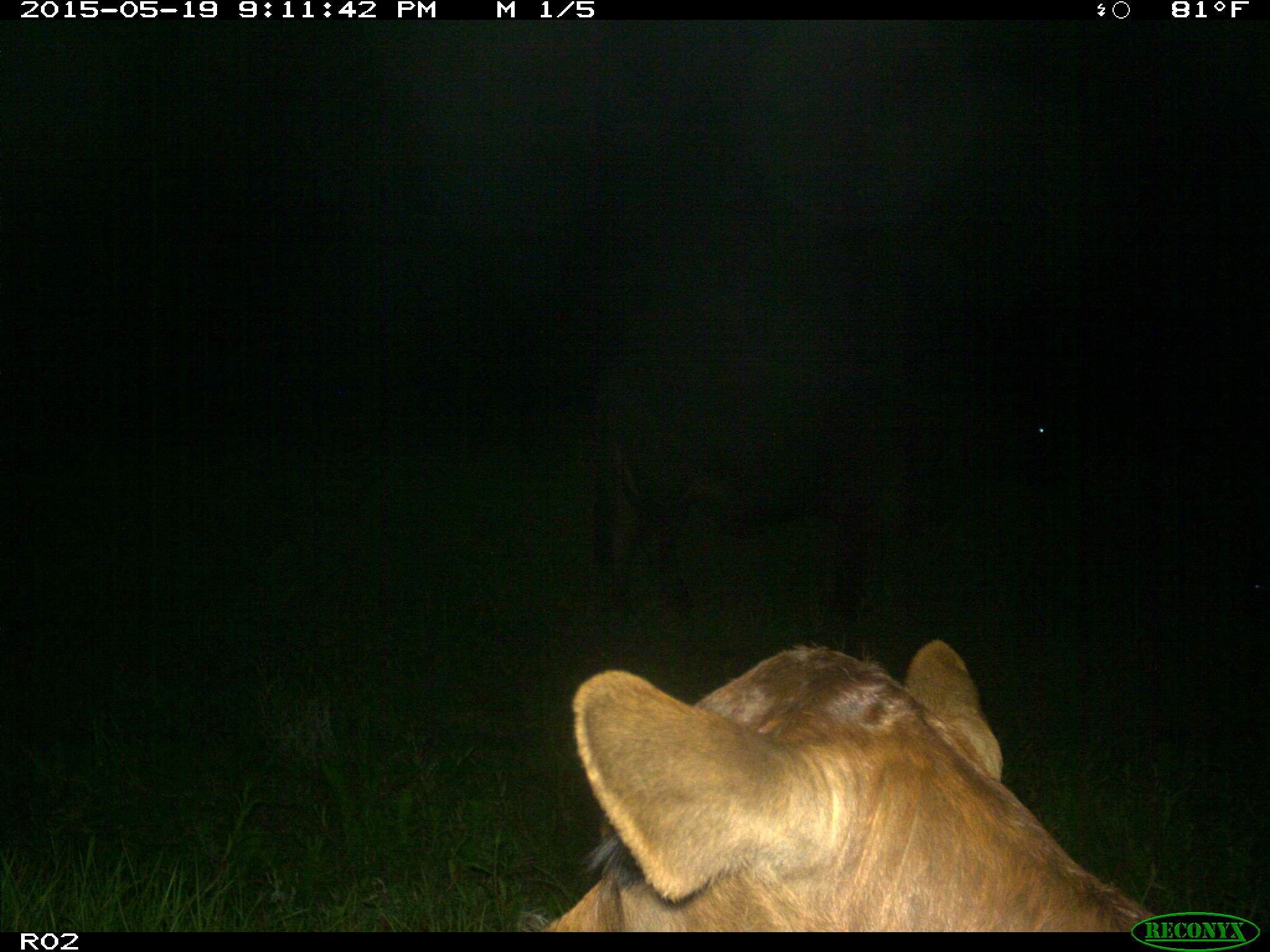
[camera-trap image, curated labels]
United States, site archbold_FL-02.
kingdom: Animalia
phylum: Chordata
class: Mammalia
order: Artiodactyla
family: Bovidae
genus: Bos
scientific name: Bos taurus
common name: domestic cow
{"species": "Bos taurus (domestic cow)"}